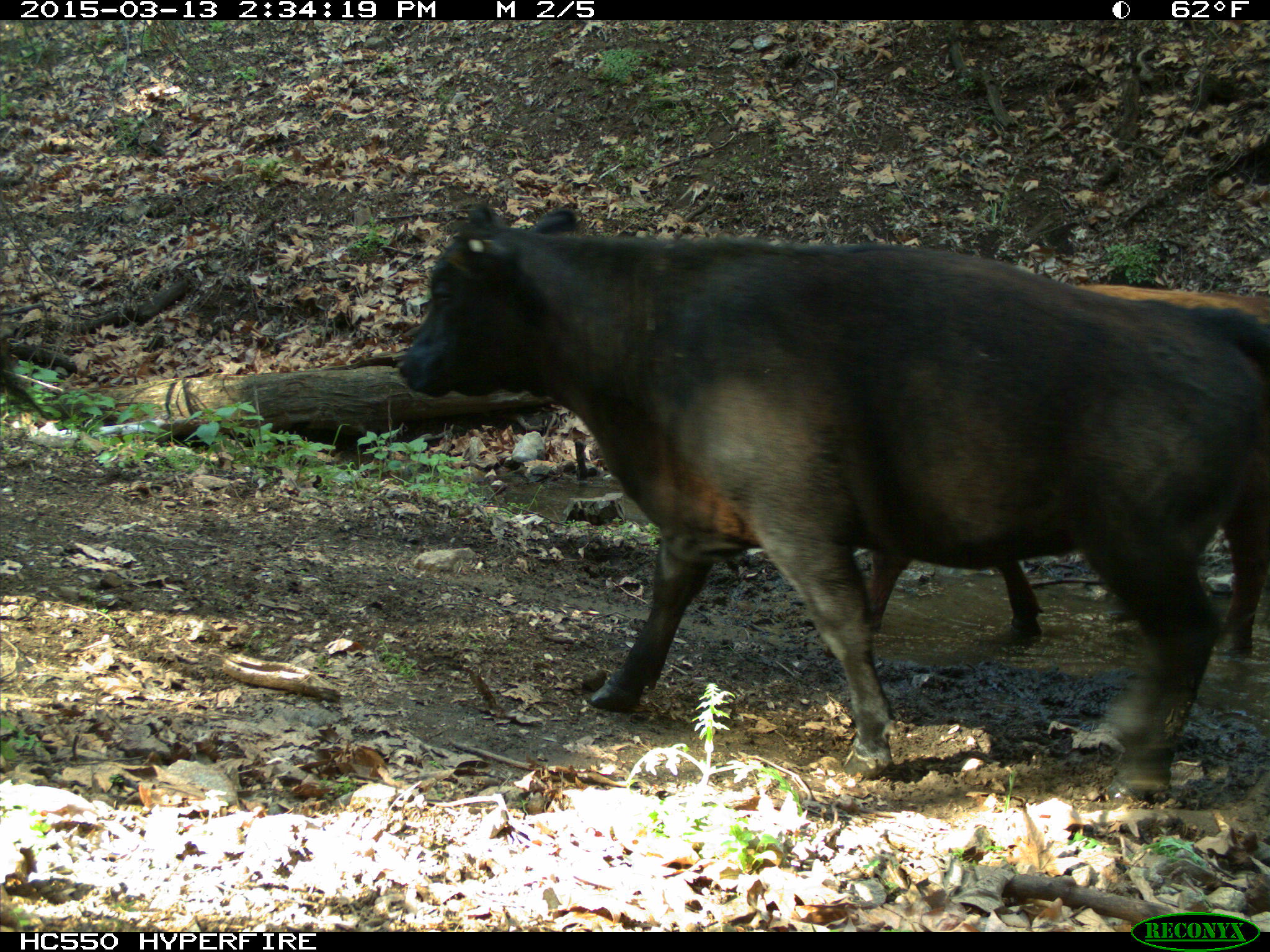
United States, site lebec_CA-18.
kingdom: Animalia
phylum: Chordata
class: Mammalia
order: Artiodactyla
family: Bovidae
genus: Bos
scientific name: Bos taurus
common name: domestic cow